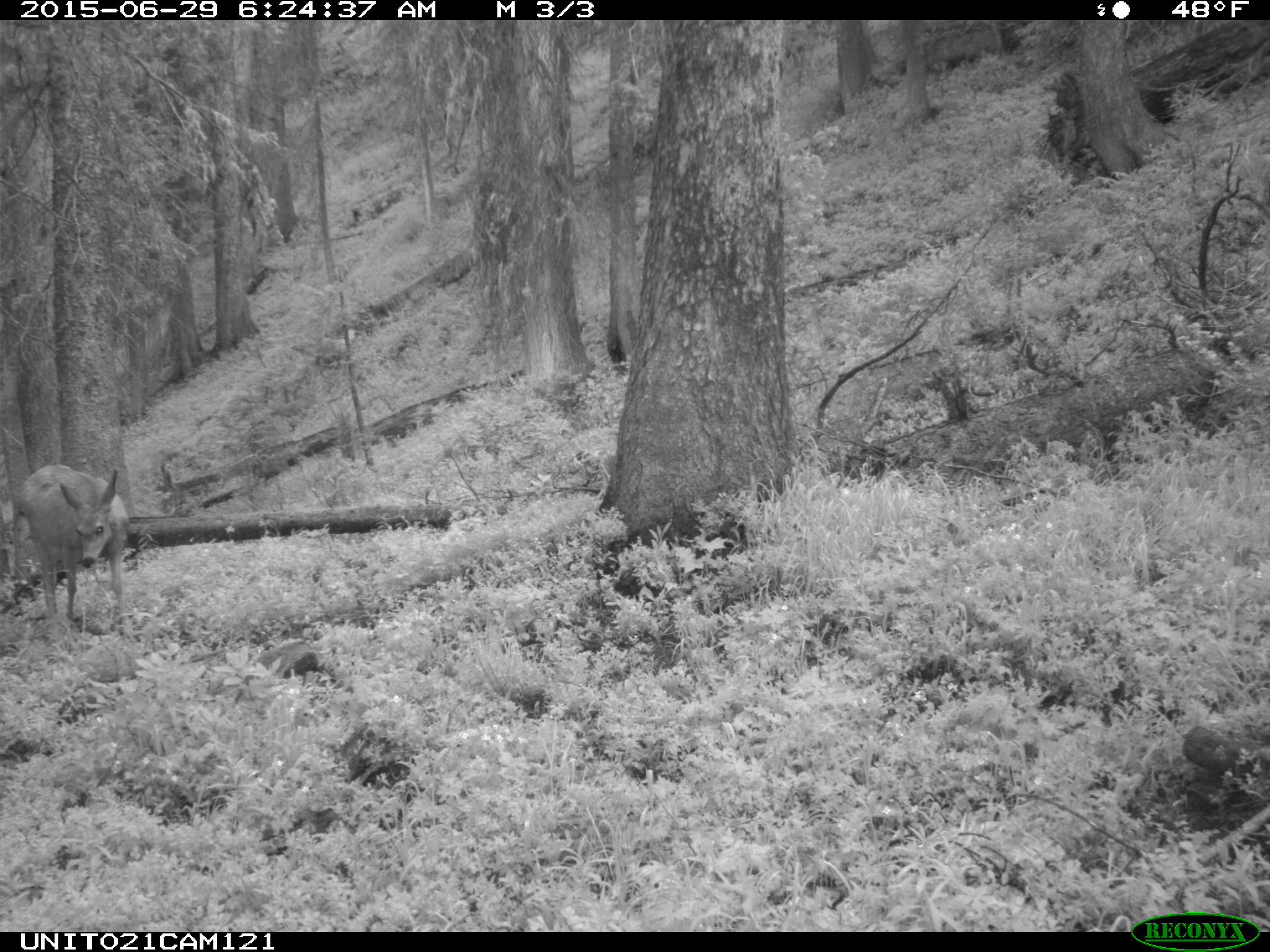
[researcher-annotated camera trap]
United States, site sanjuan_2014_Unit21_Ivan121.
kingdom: Animalia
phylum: Chordata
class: Mammalia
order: Artiodactyla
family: Cervidae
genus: Odocoileus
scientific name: Odocoileus hemionus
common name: mule deer